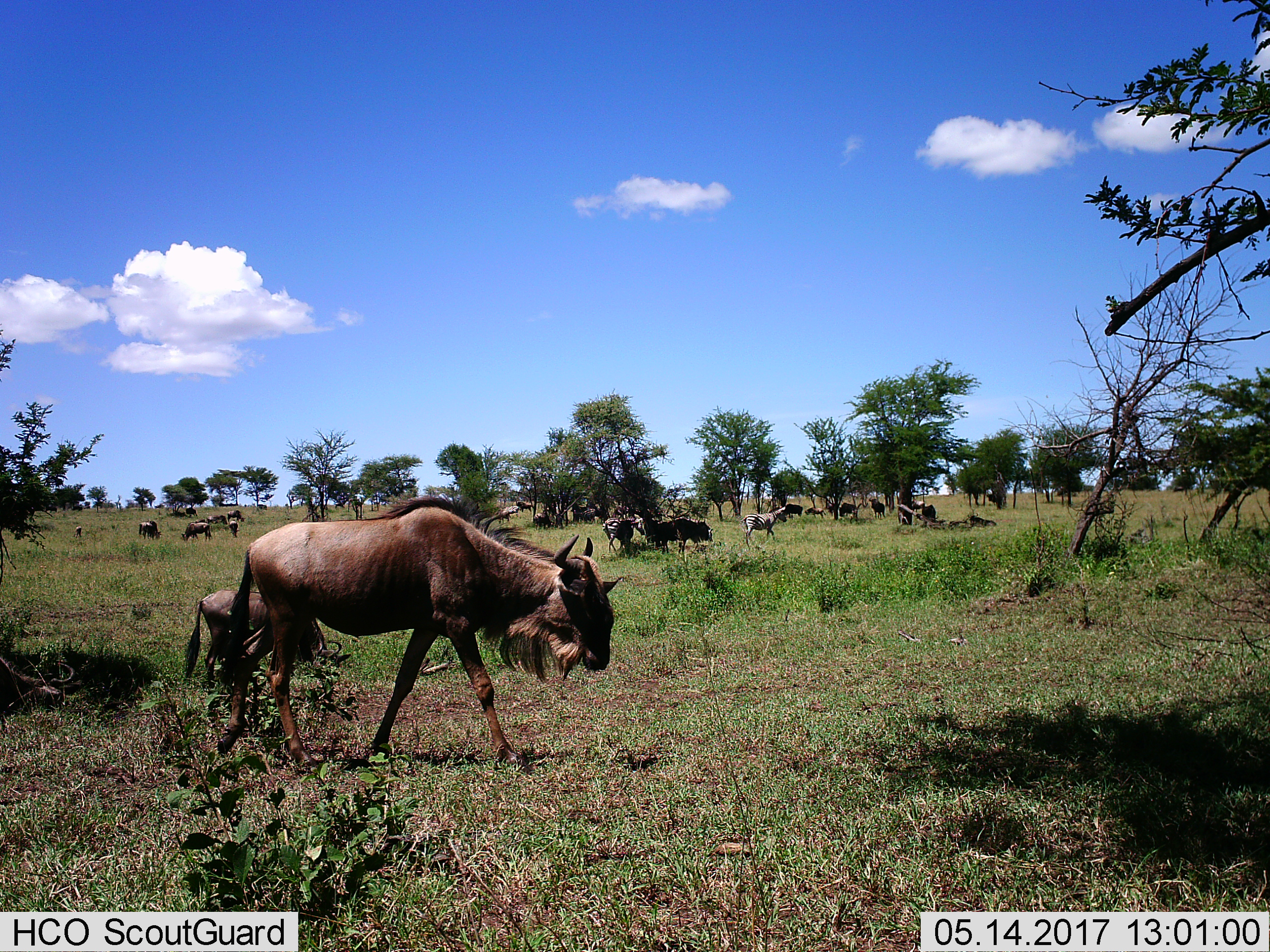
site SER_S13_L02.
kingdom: Animalia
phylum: Chordata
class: Mammalia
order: Artiodactyla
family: Bovidae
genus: Connochaetes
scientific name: Connochaetes taurinus taurinus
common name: blue wildebeest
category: wildebeestblue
Wildebeestblue (blue wildebeest) (Connochaetes taurinus taurinus), count 11-50. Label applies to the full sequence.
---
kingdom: Animalia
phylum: Chordata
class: Mammalia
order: Perissodactyla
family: Equidae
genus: Equus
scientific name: Equus quagga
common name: plains zebra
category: zebraplains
Zebraplains (plains zebra) (Equus quagga), count 2. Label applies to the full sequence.